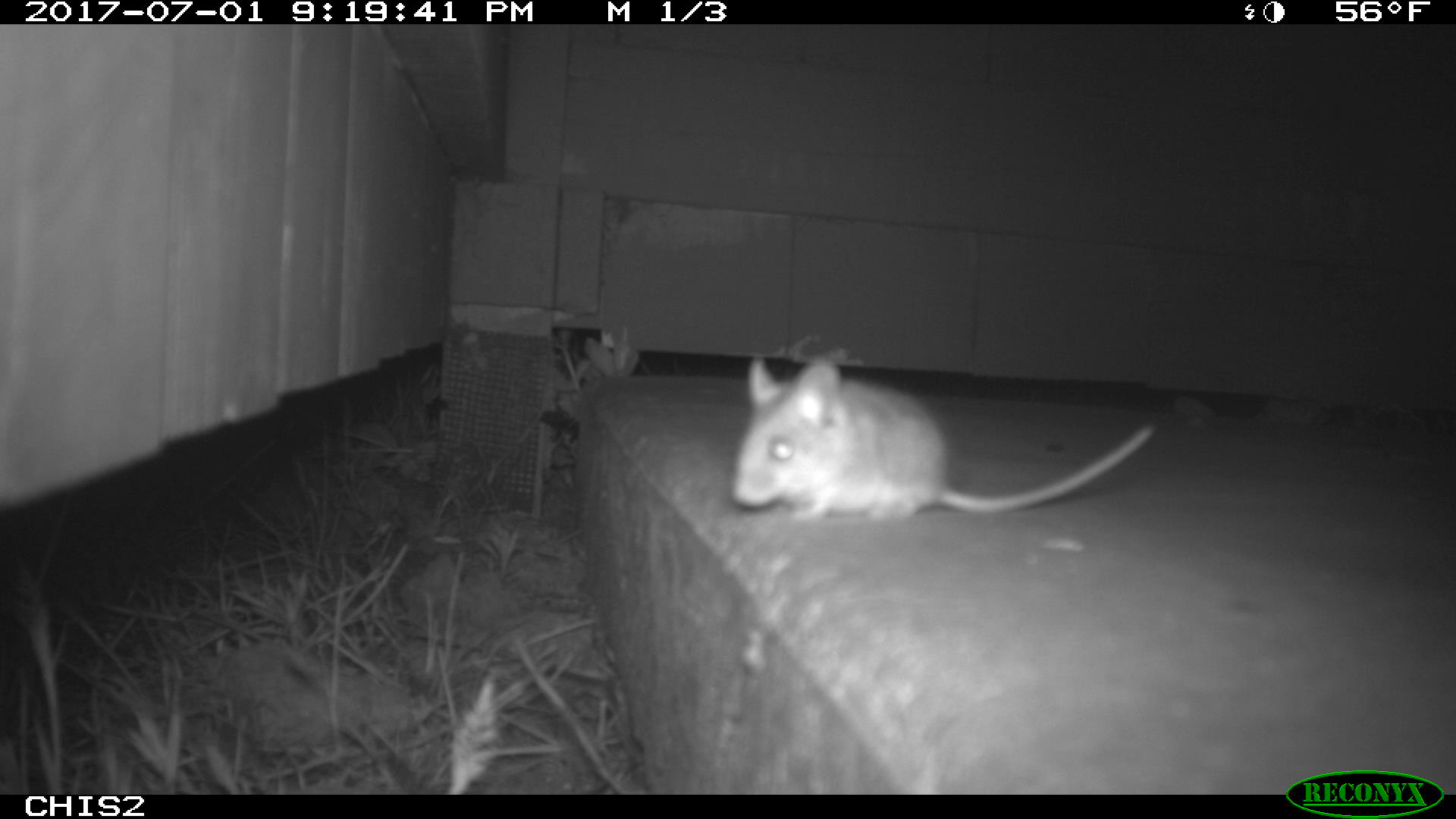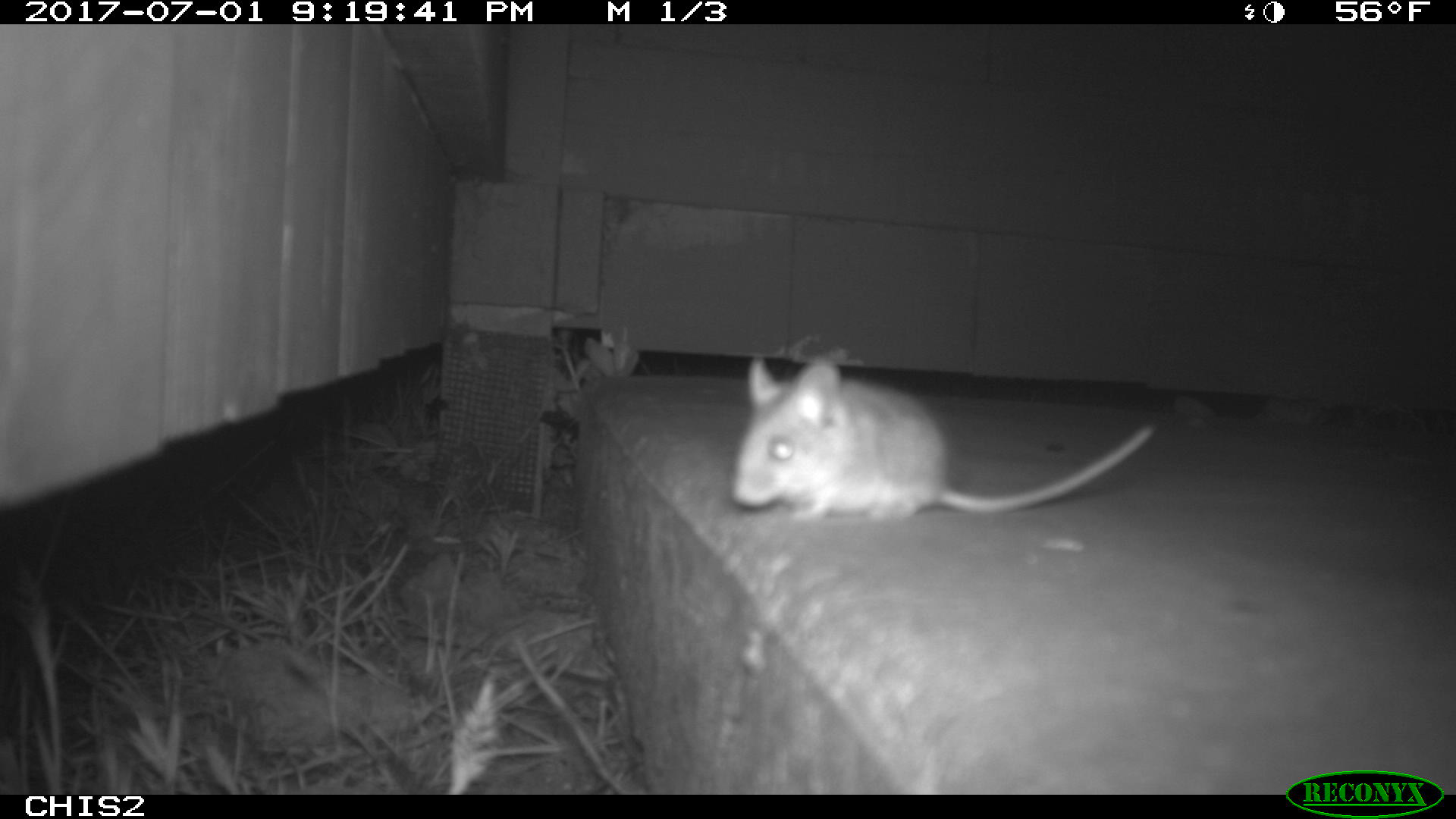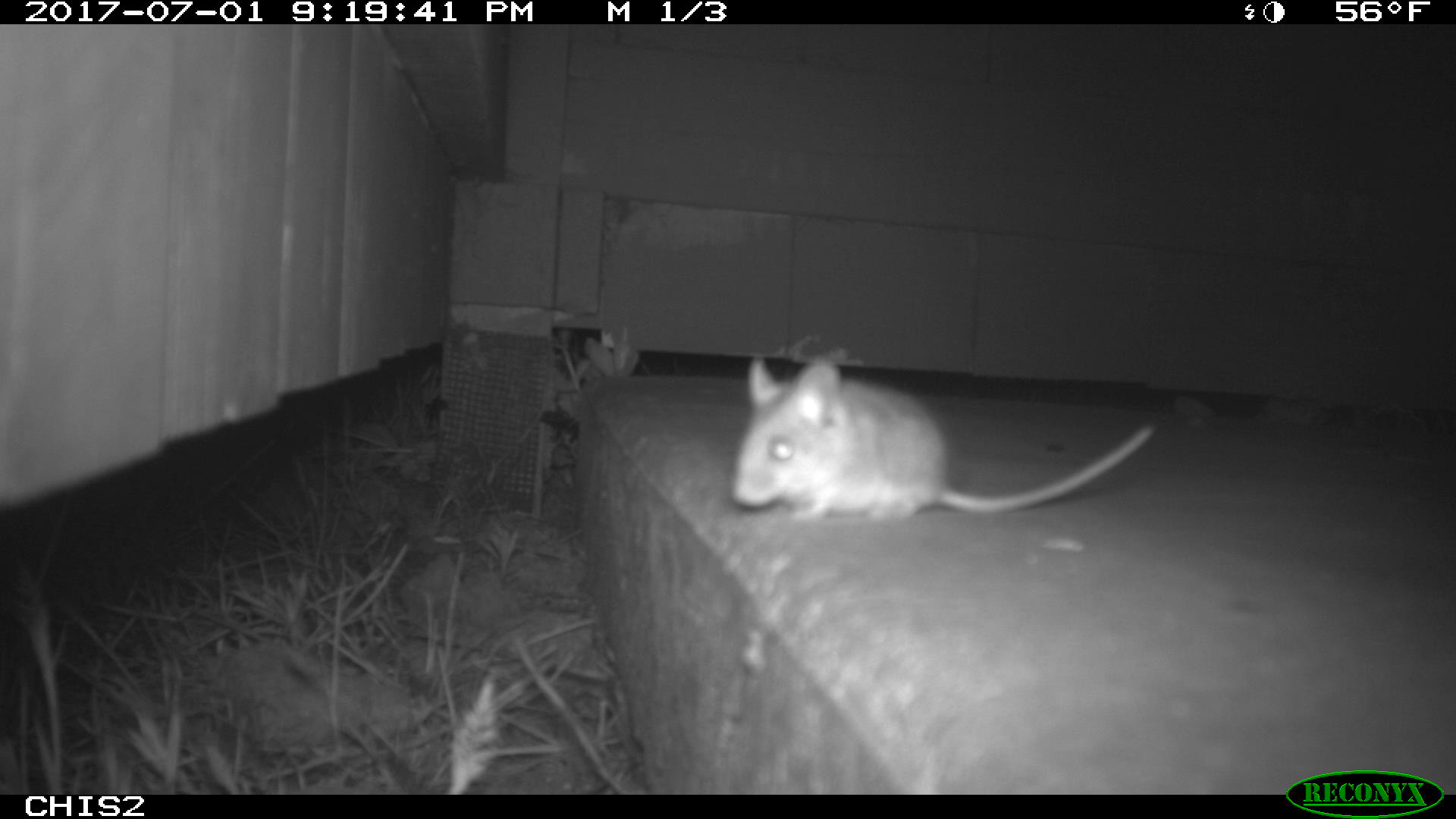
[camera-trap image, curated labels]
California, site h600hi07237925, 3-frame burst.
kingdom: Animalia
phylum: Chordata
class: Mammalia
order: Rodentia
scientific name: Rodentia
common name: rodent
Rodent (Rodentia).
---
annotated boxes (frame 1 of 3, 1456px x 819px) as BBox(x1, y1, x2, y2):
rodent: BBox(730, 354, 1153, 520)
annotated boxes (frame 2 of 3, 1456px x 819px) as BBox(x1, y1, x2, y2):
rodent: BBox(730, 356, 1153, 522)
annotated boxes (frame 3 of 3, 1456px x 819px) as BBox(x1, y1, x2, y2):
rodent: BBox(729, 352, 1155, 530)